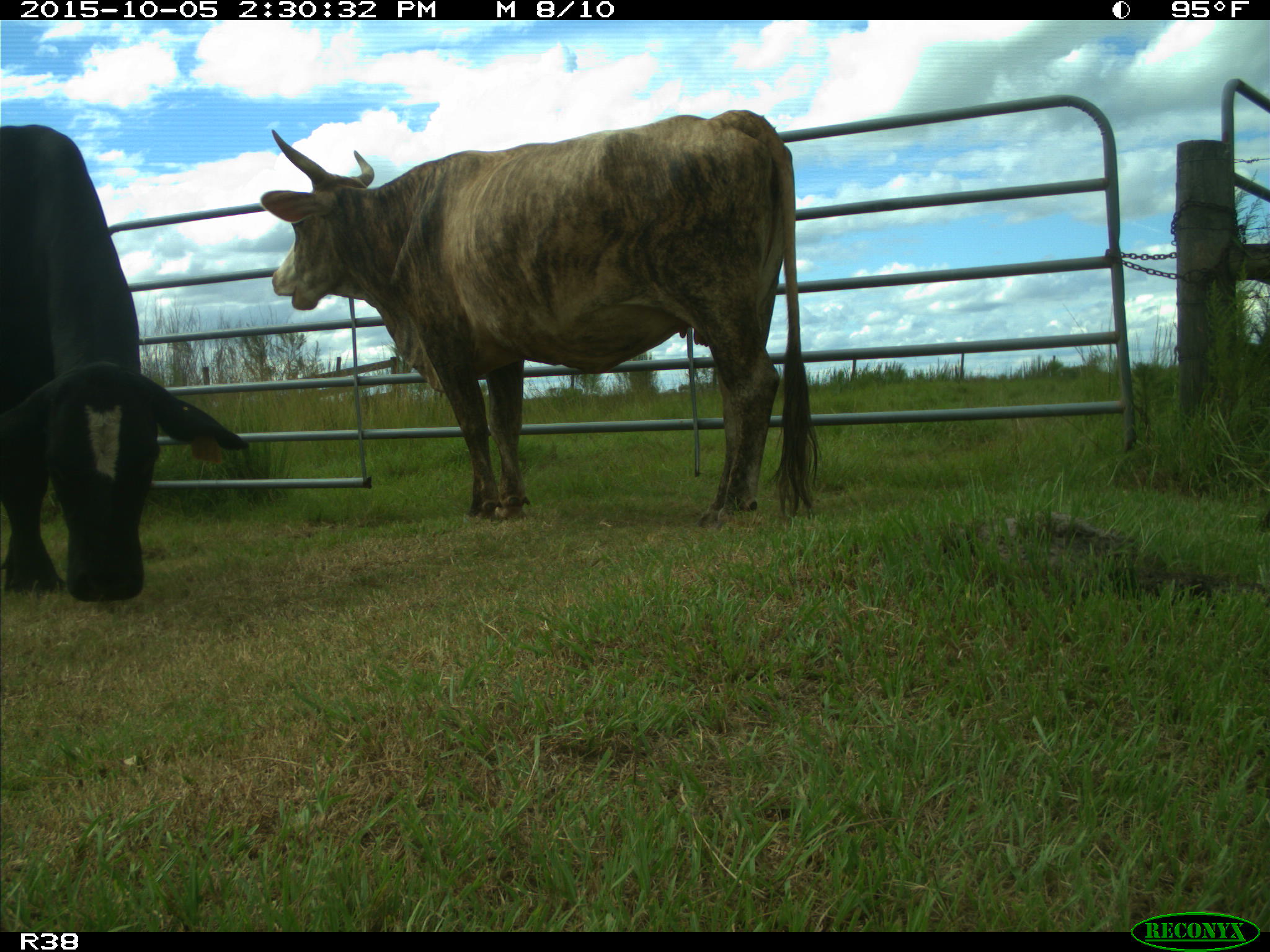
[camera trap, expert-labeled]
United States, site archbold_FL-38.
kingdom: Animalia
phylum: Chordata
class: Mammalia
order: Artiodactyla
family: Bovidae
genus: Bos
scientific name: Bos taurus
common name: domestic cow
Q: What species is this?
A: Bos taurus (domestic cow).